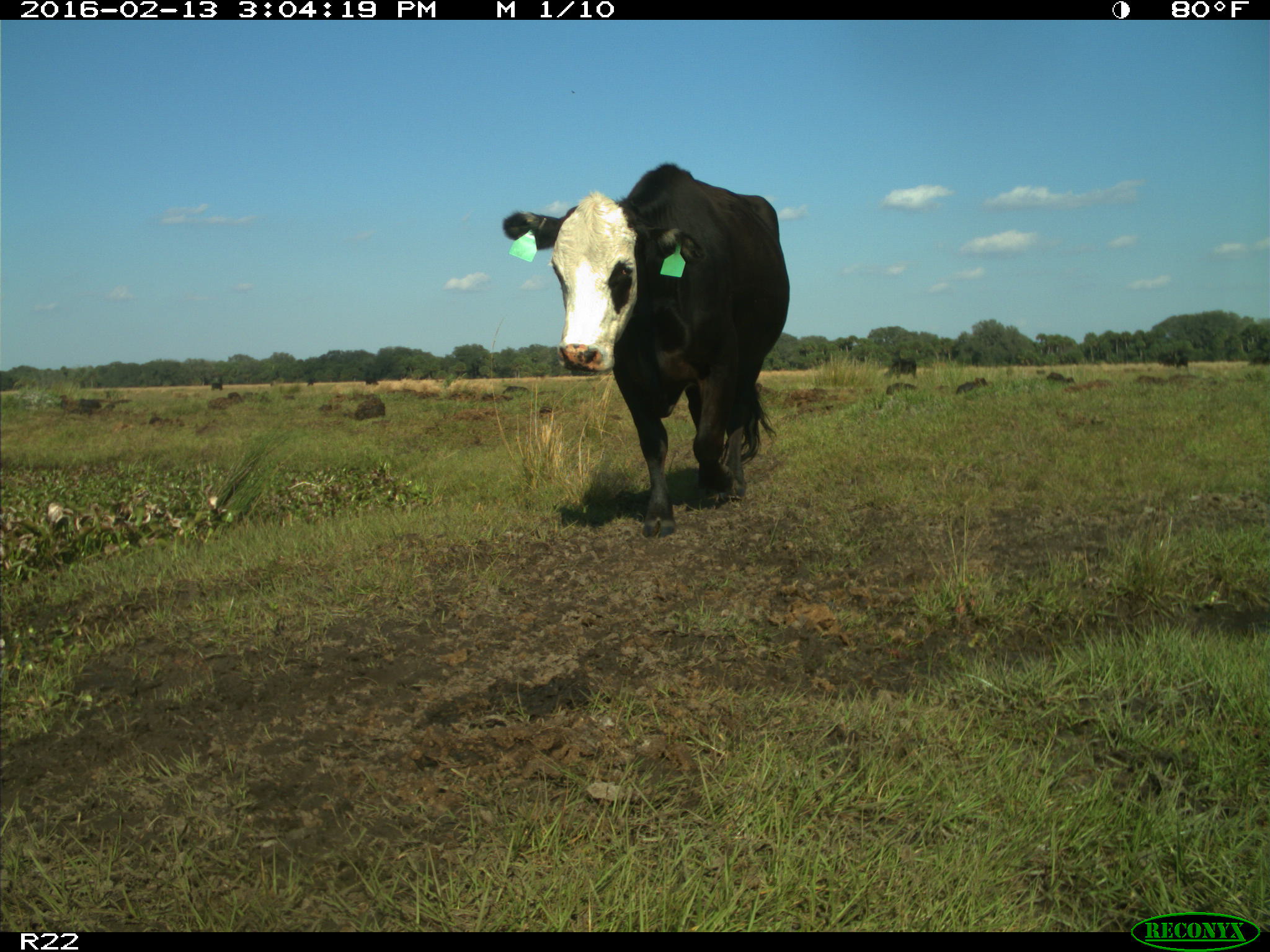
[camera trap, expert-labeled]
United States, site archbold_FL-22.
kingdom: Animalia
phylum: Chordata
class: Mammalia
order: Artiodactyla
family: Bovidae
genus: Bos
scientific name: Bos taurus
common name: domestic cow